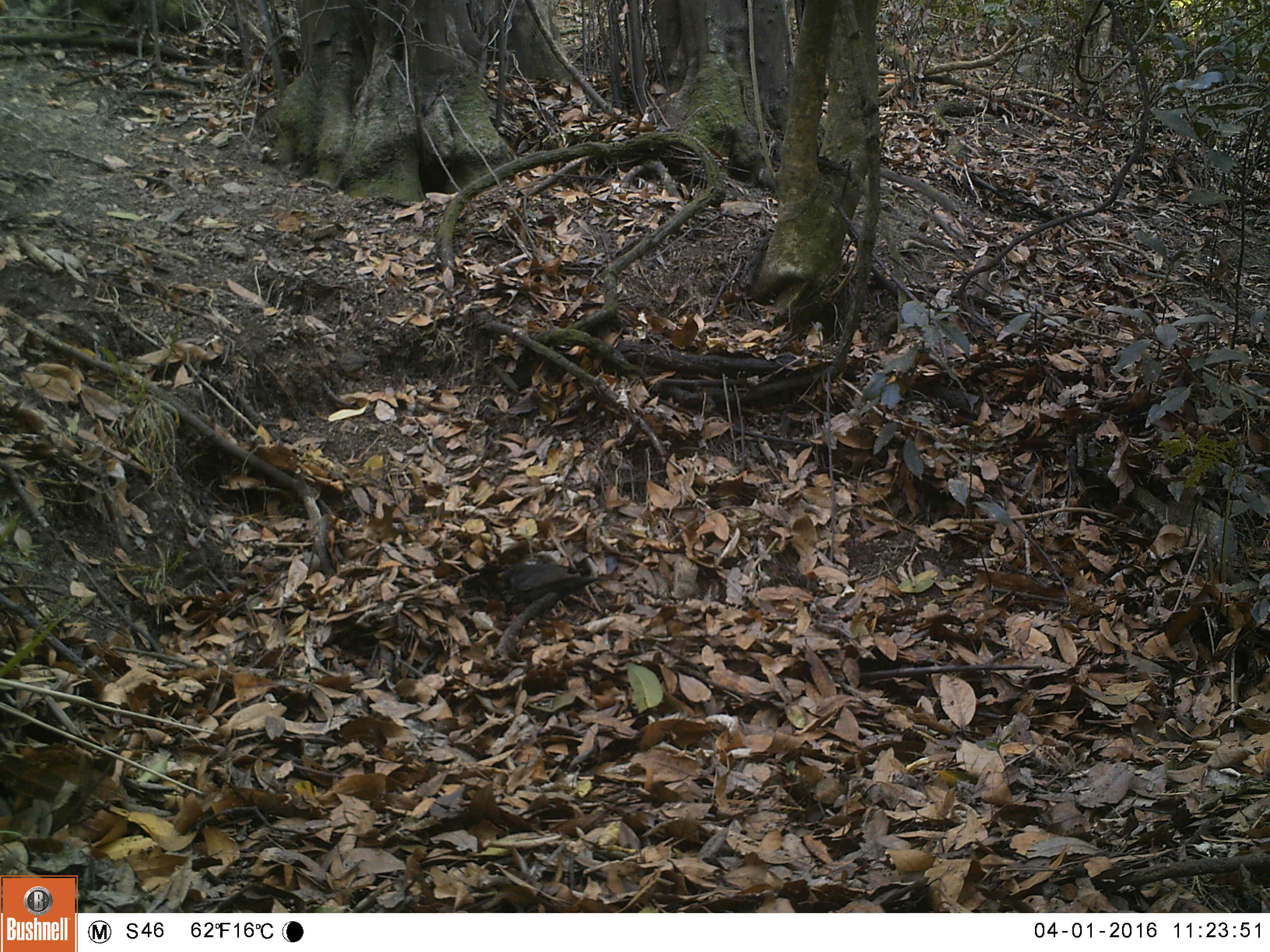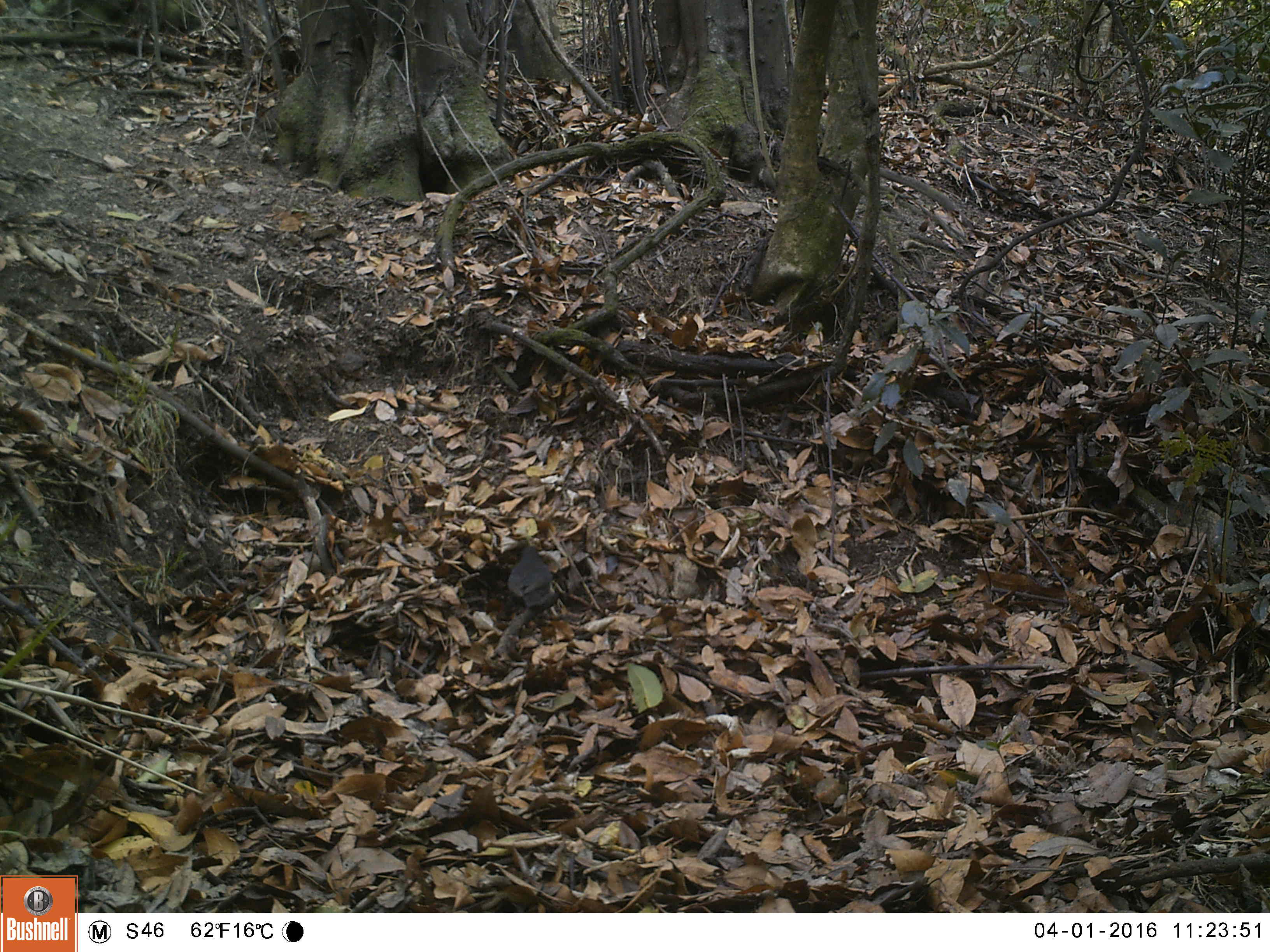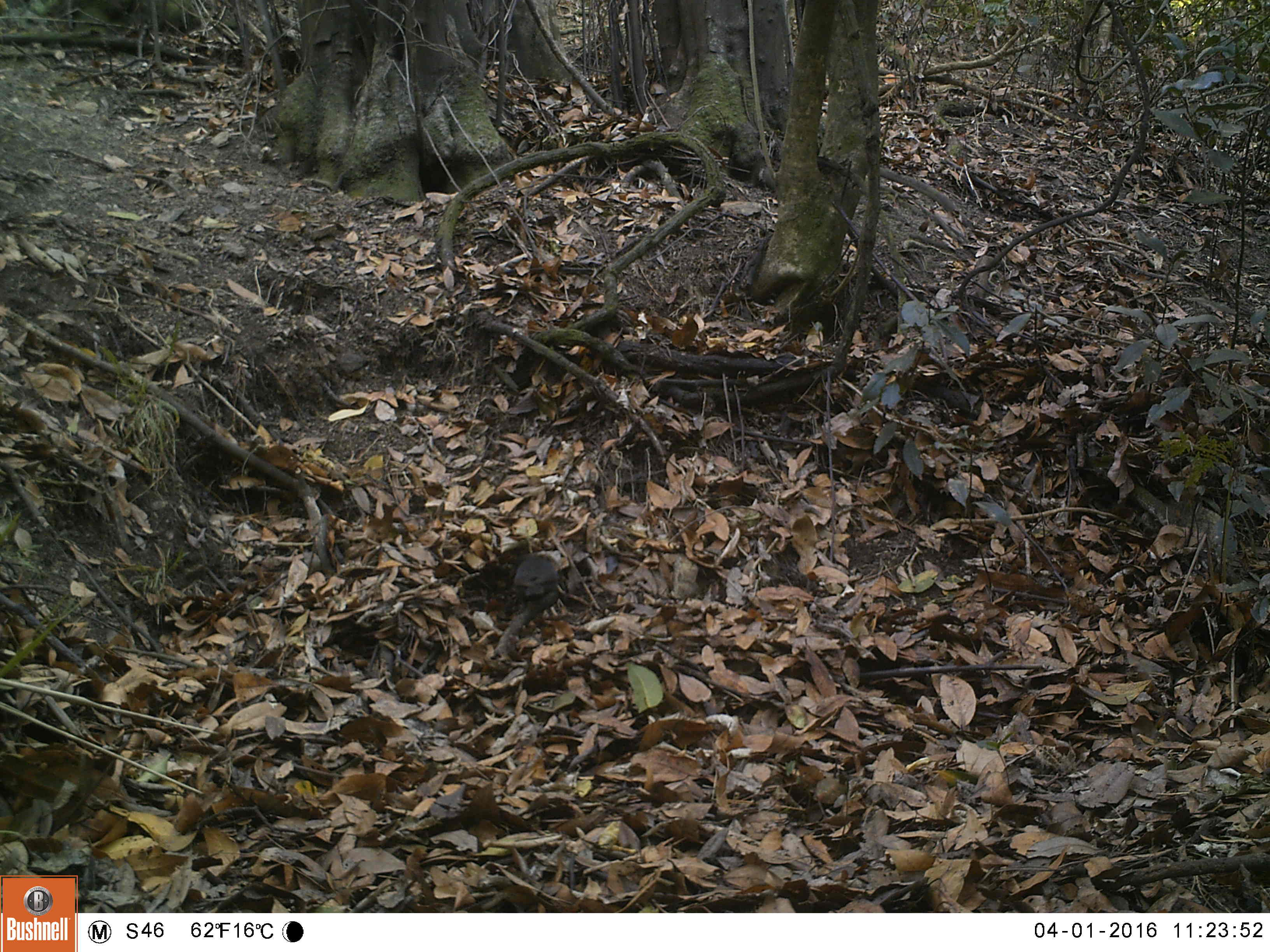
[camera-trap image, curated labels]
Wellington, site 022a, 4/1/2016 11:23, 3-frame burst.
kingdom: Animalia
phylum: Chordata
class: Aves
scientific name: Aves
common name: bird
Bird (Aves).